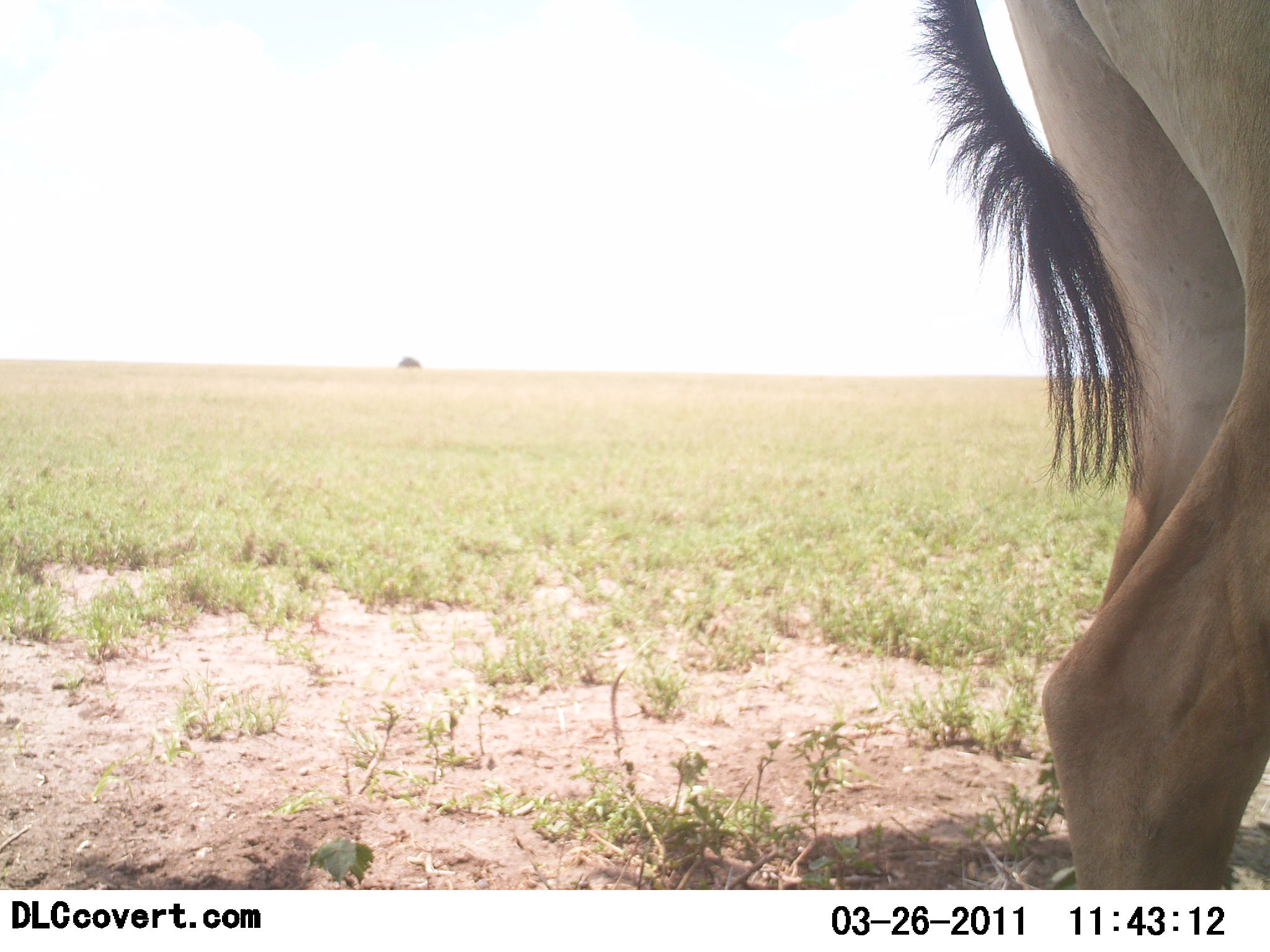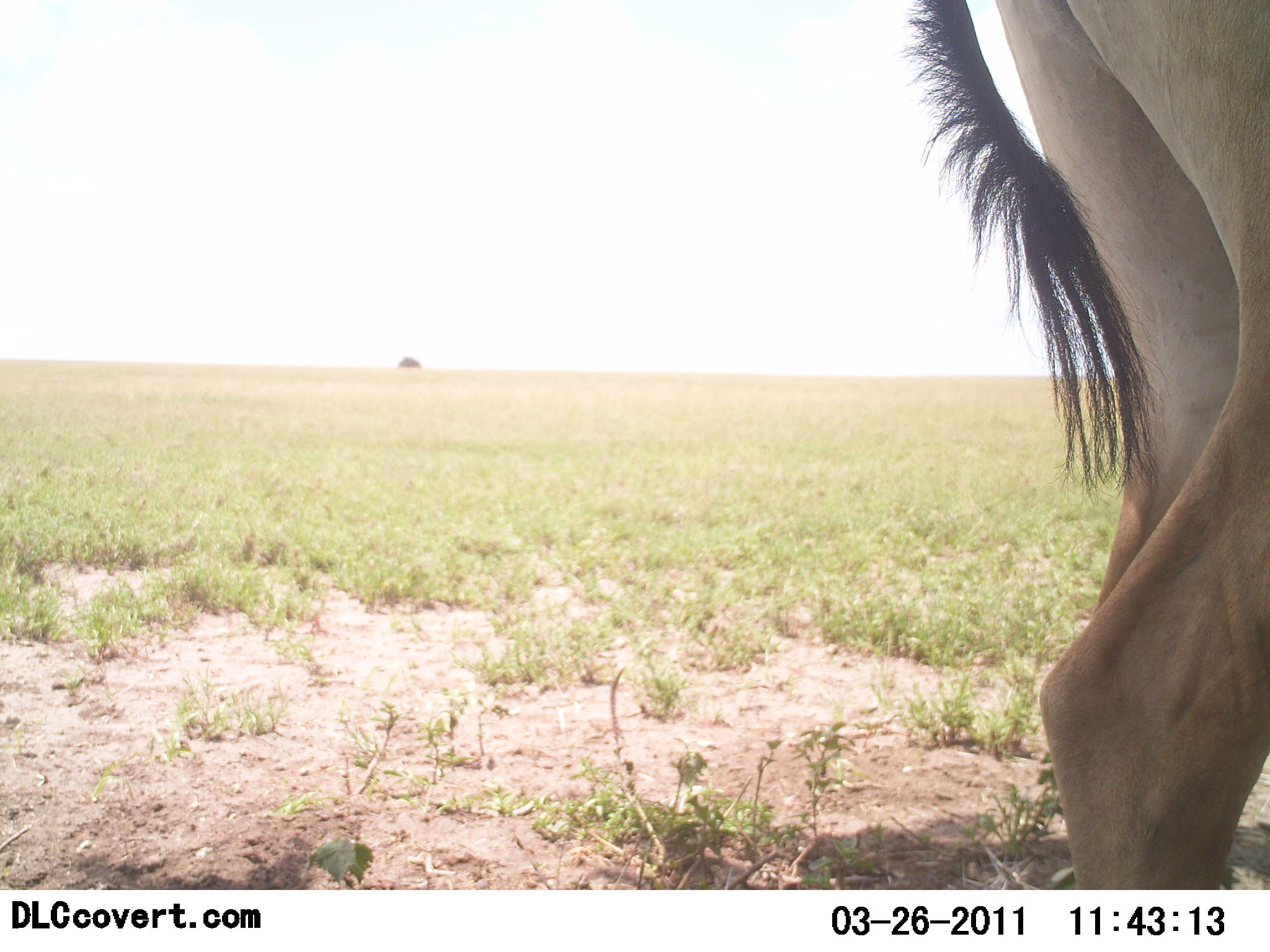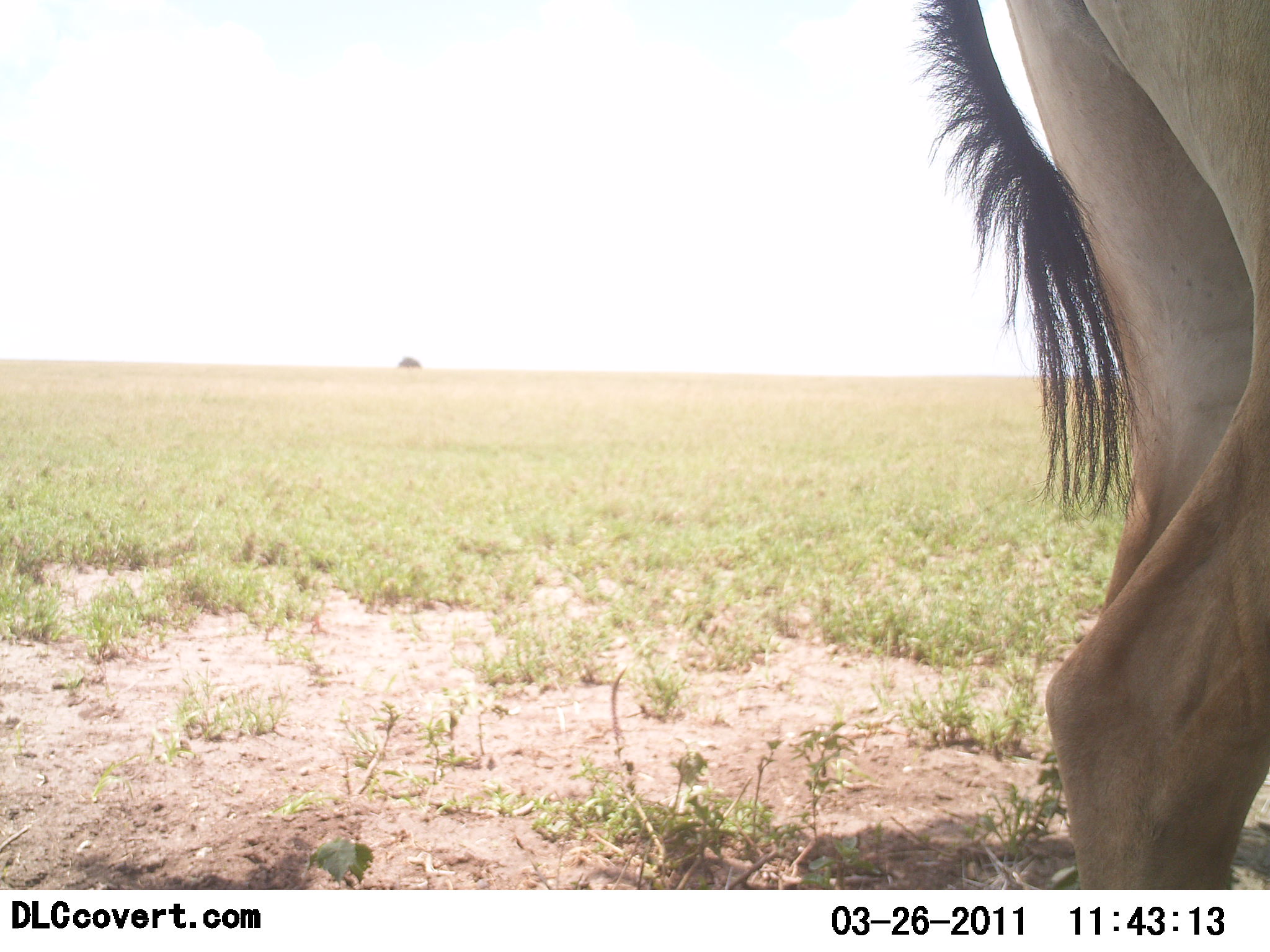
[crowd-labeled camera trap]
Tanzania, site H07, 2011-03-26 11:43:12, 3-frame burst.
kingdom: Animalia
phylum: Chordata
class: Mammalia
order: Artiodactyla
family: Bovidae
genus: Alcelaphus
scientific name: Alcelaphus buselaphus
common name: hartebeest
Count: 1.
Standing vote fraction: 100%.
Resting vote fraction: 0%.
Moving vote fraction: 0%.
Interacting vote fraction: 0%.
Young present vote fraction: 0%.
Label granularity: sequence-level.